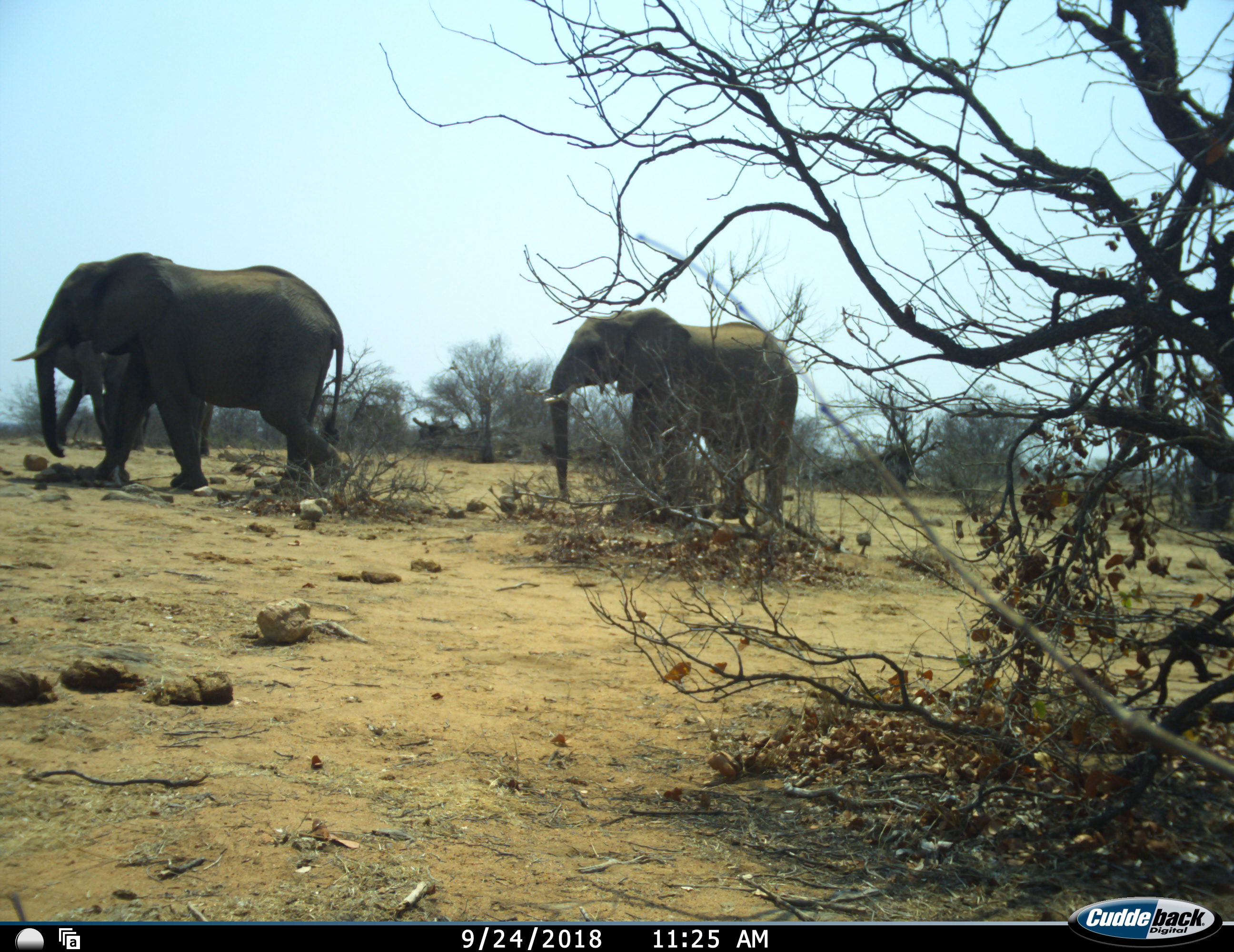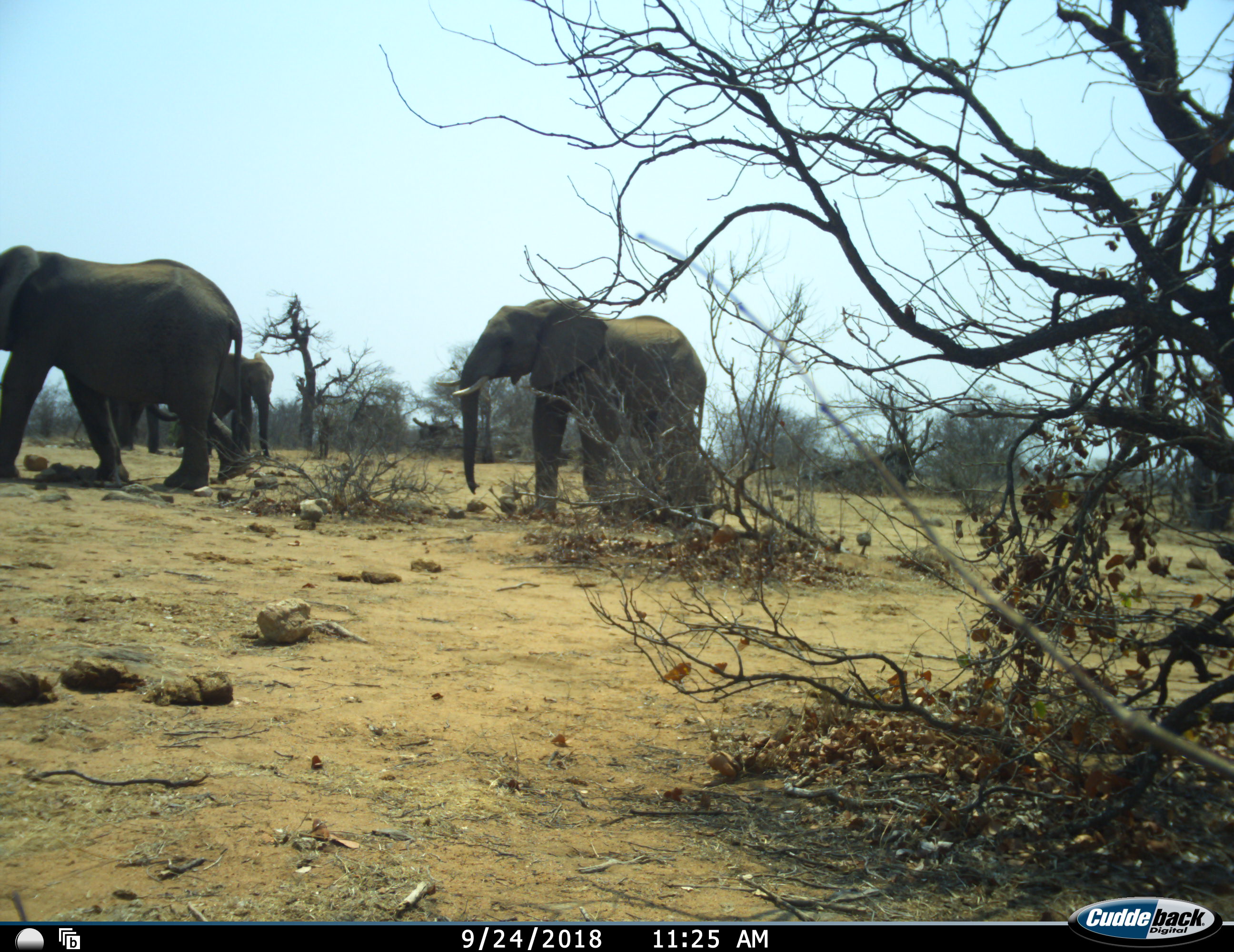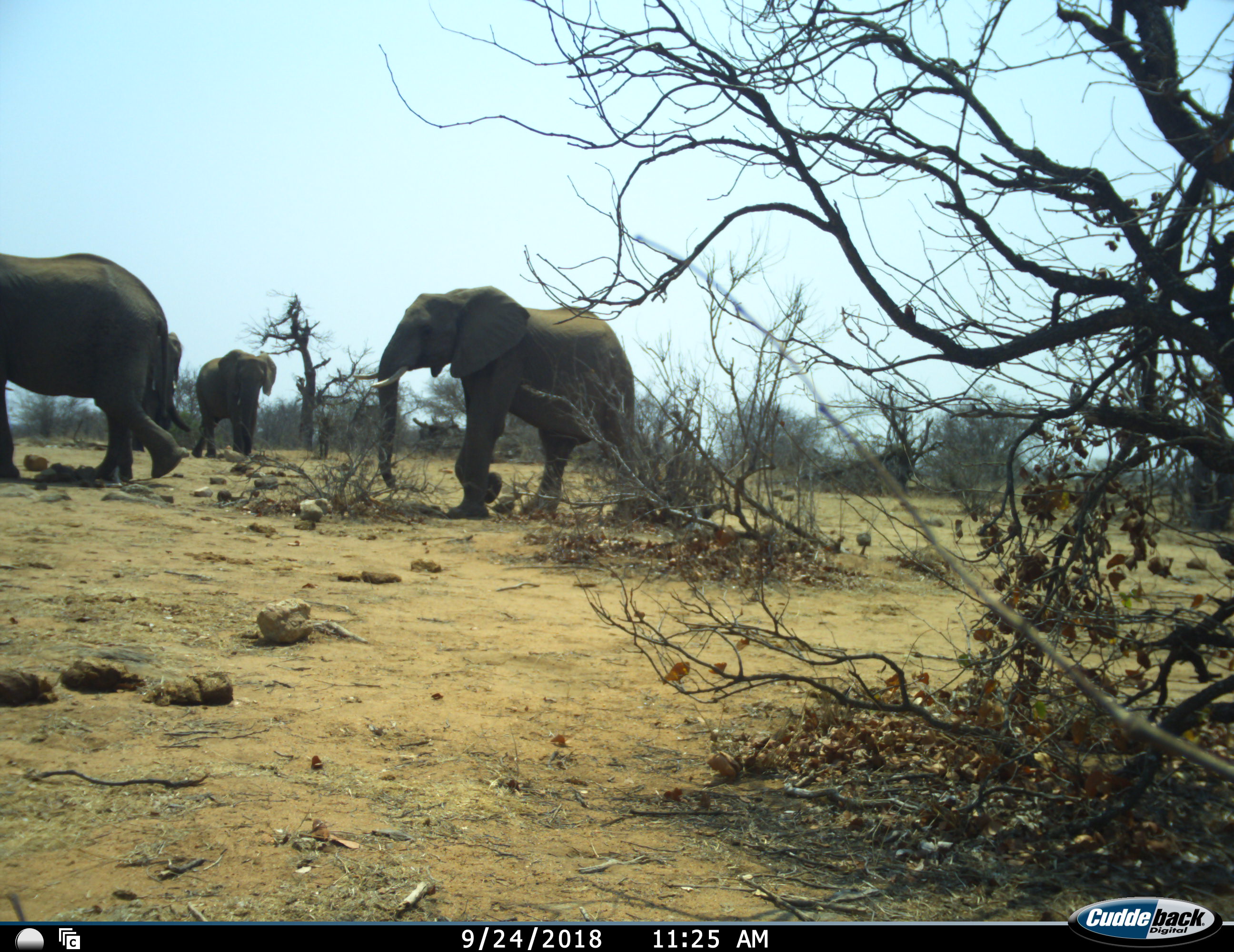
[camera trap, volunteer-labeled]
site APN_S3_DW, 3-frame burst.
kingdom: Animalia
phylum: Chordata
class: Mammalia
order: Proboscidea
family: Elephantidae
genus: Loxodonta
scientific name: Loxodonta africana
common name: african bush elephant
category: elephant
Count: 4.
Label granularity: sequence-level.